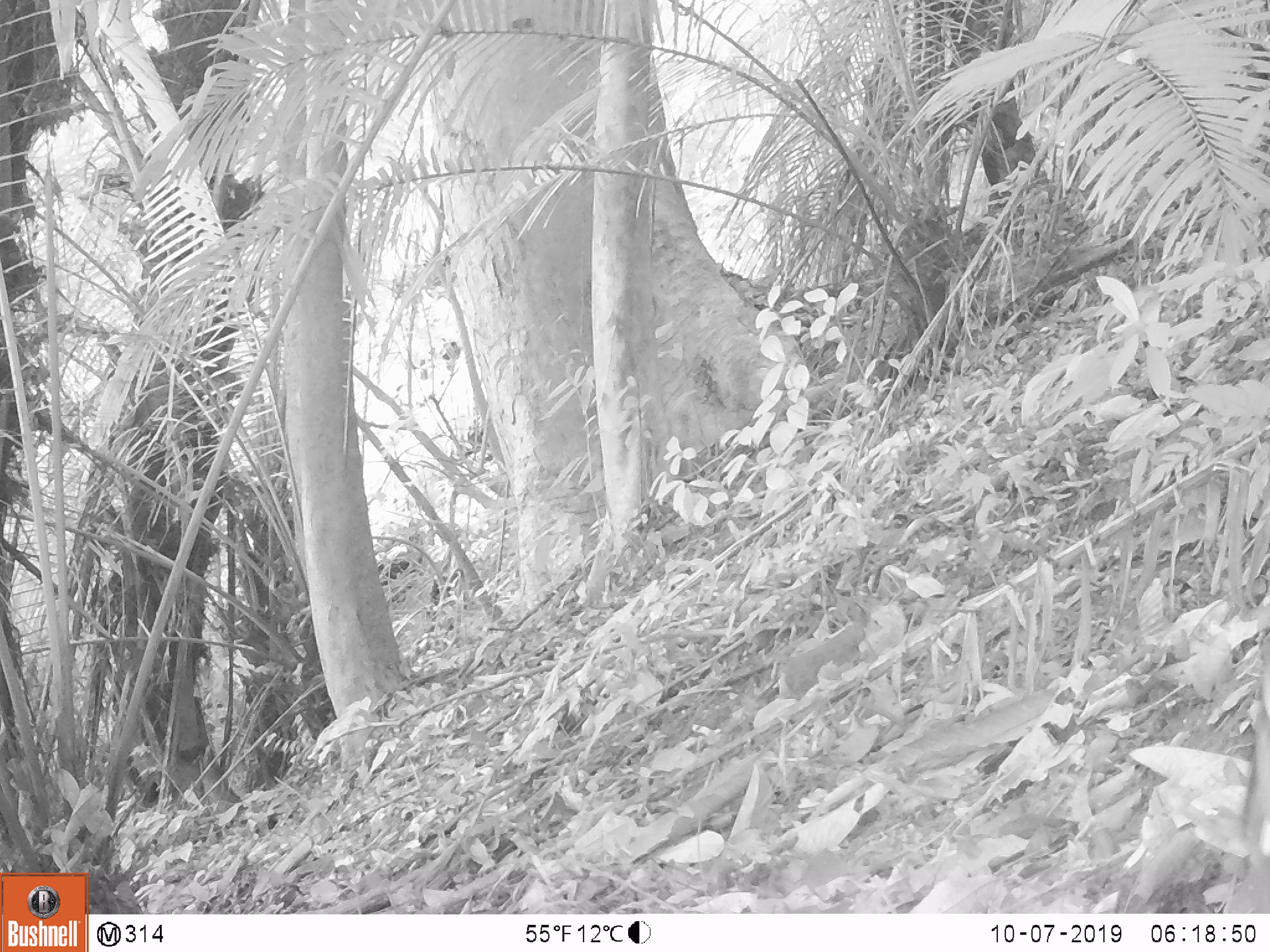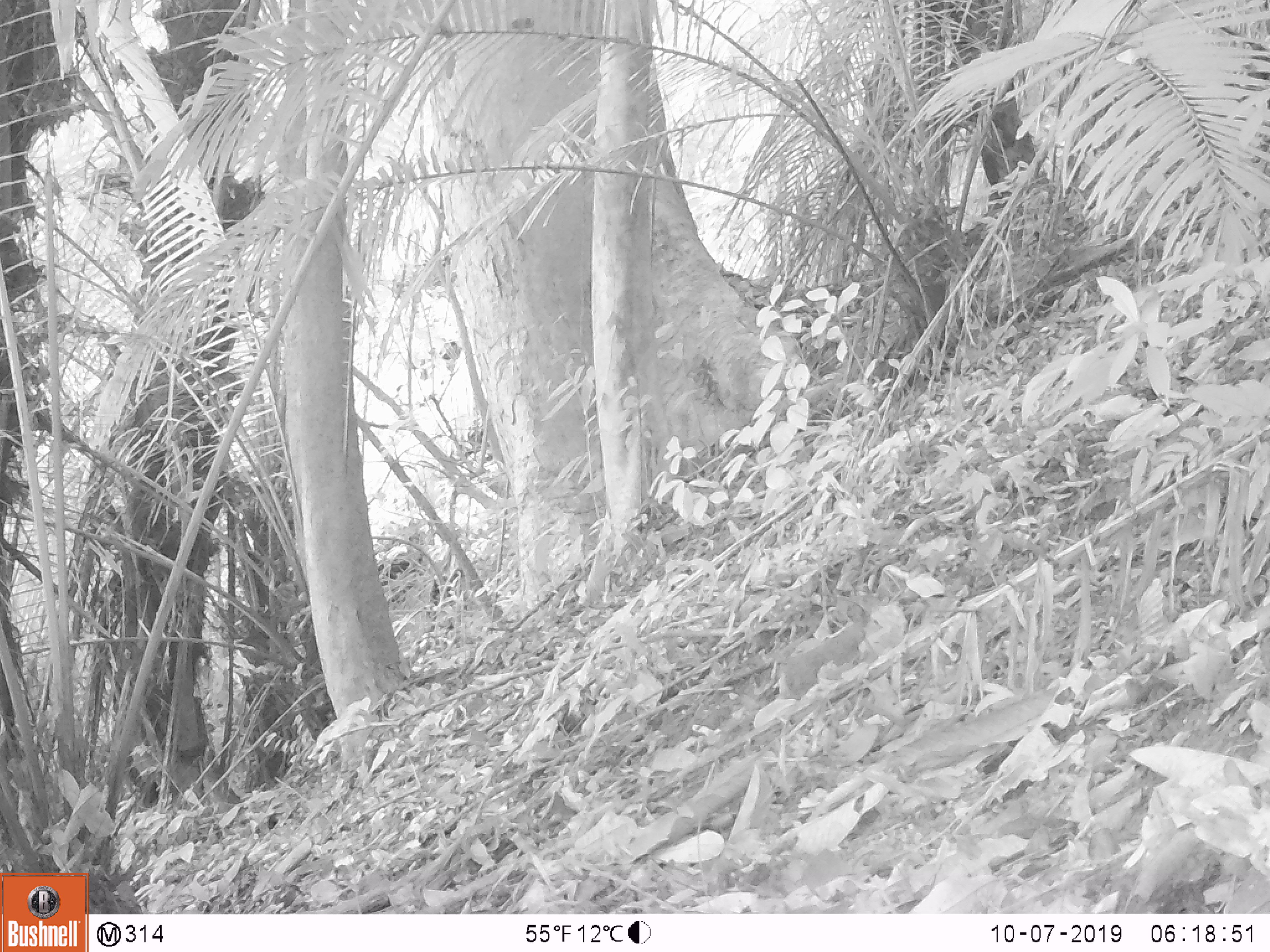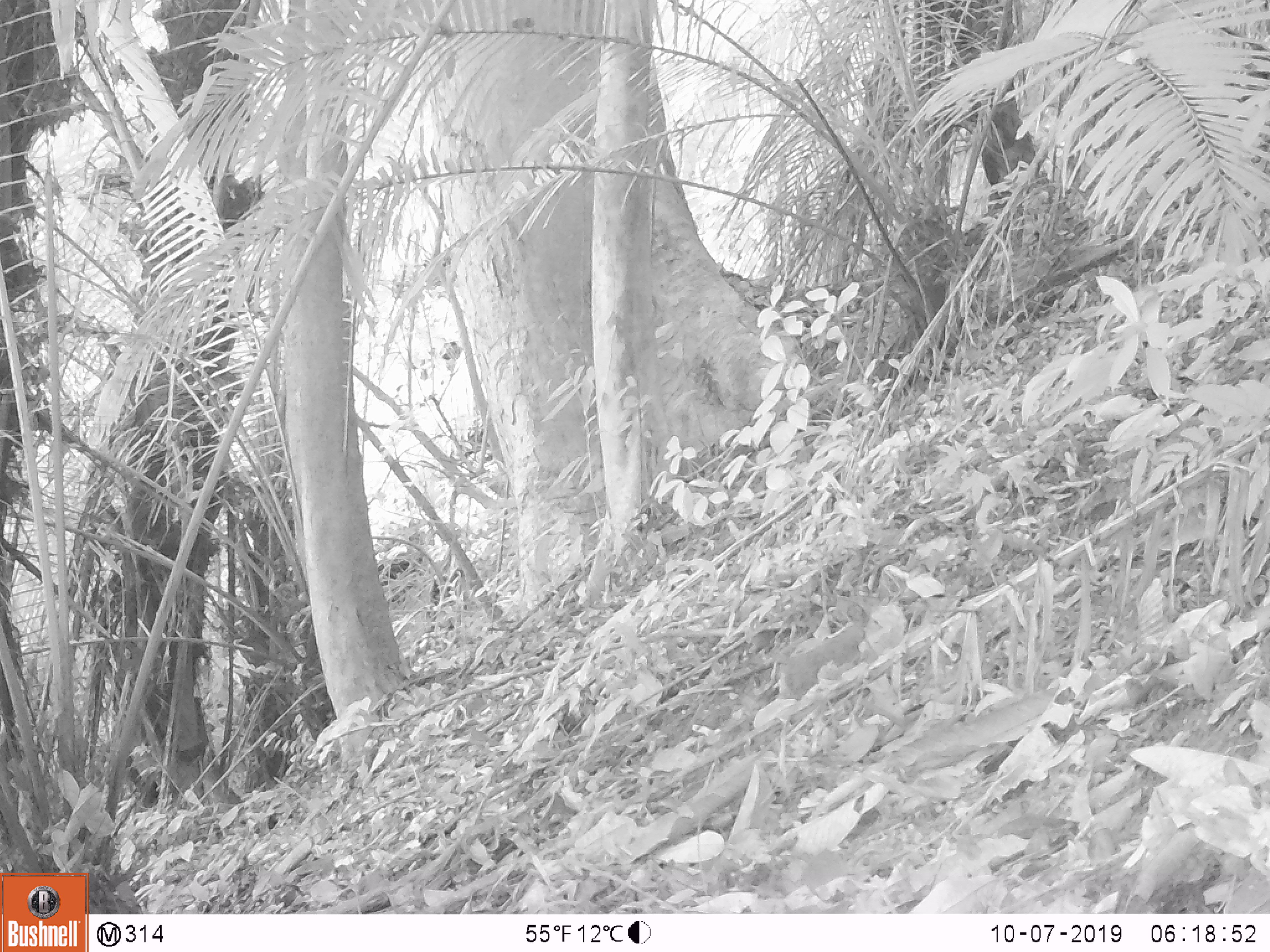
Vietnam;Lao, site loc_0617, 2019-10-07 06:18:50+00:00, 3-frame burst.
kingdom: Animalia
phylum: Chordata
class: Mammalia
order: Artiodactyla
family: Suidae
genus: Sus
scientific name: Sus scrofa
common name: eurasian wild pig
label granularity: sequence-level